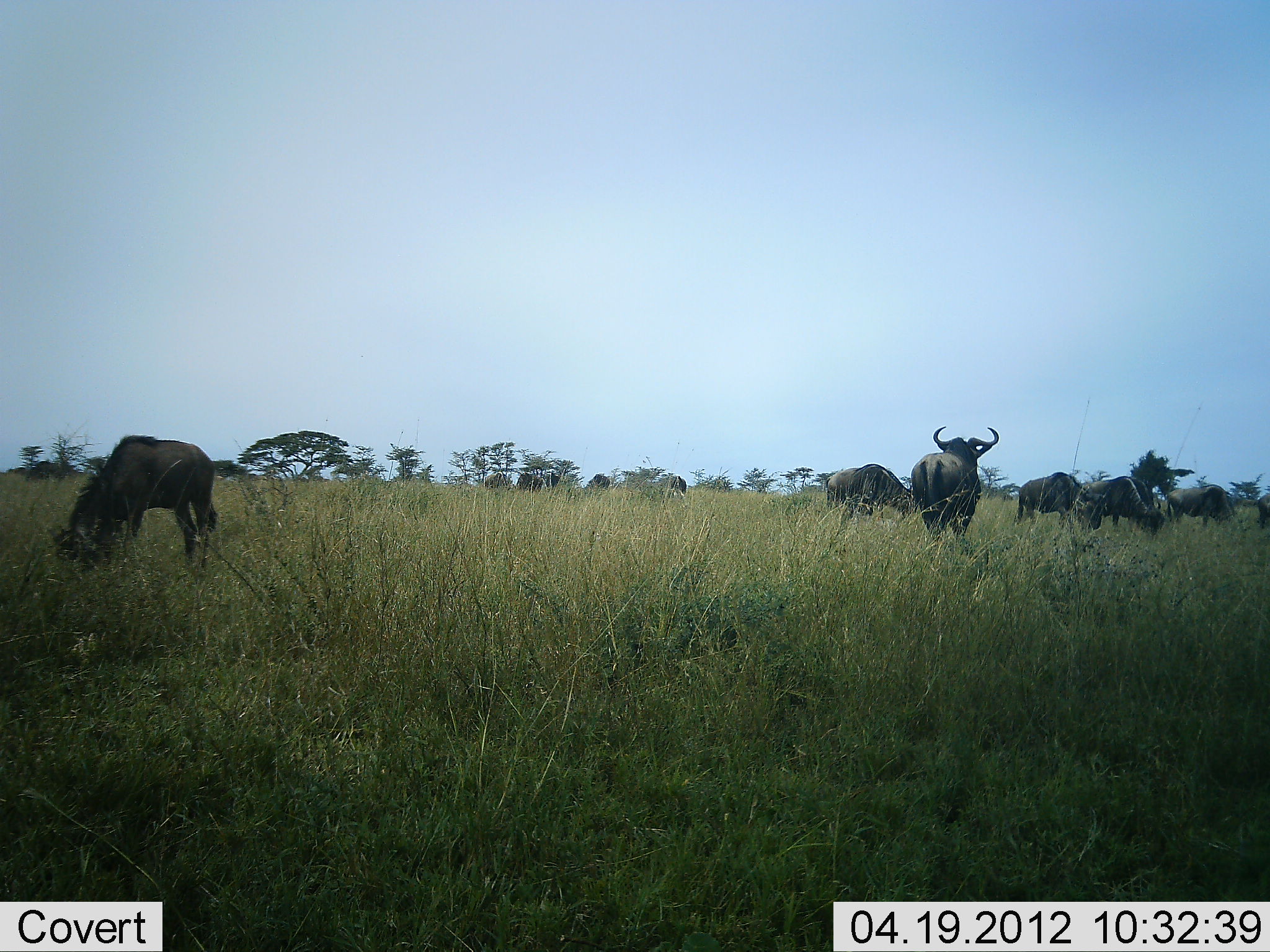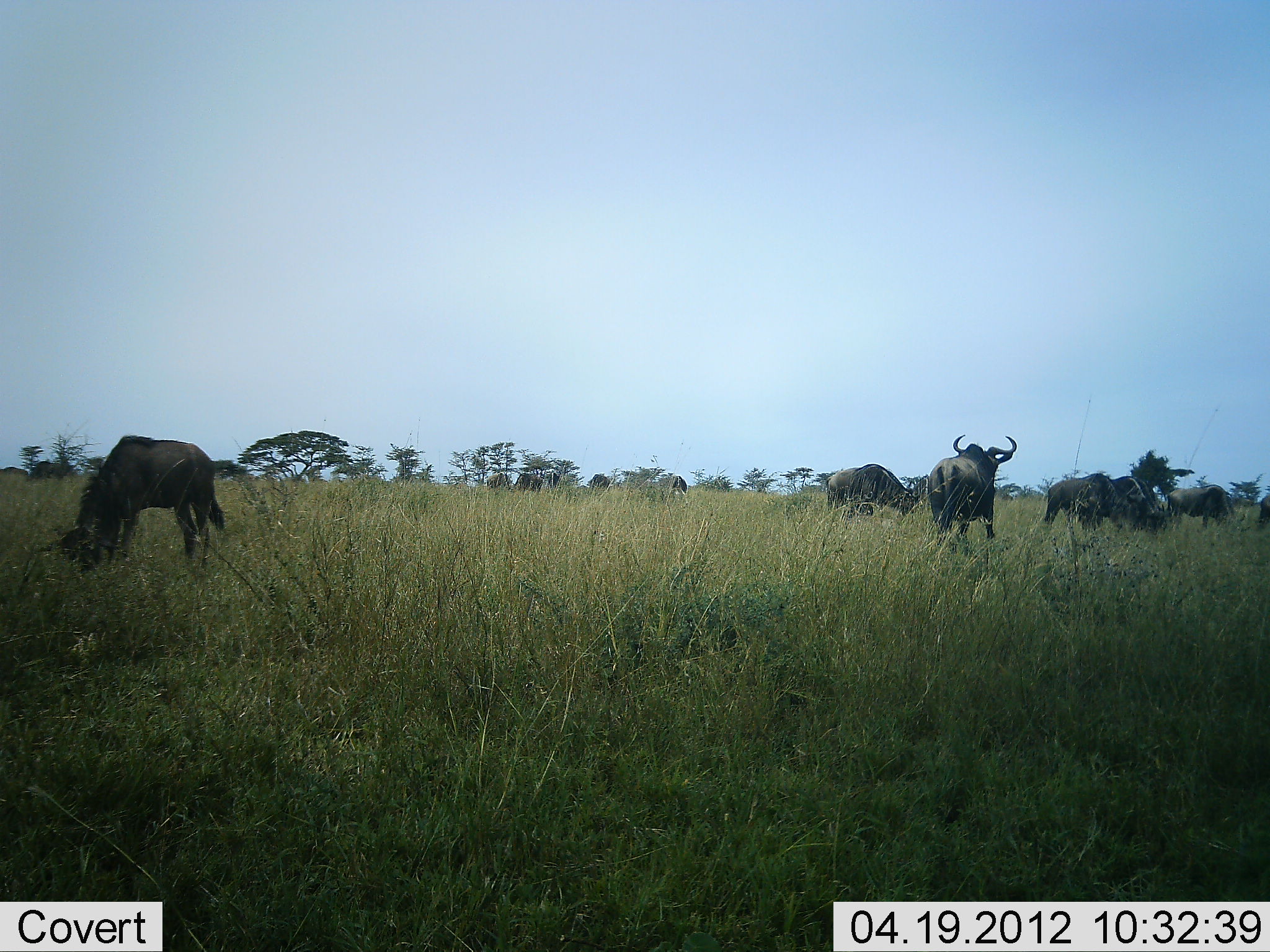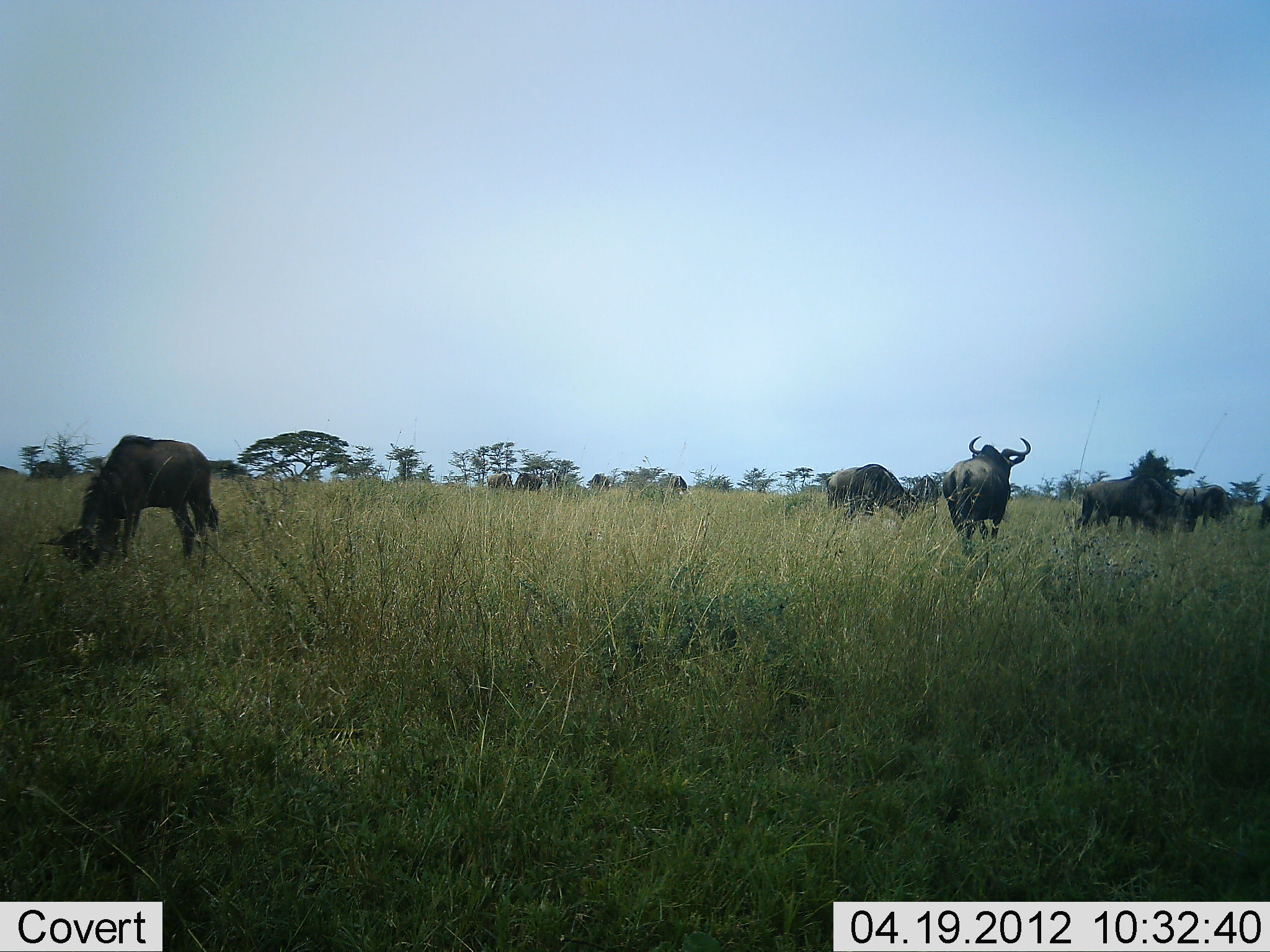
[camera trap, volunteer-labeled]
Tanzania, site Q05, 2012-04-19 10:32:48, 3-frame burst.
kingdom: Animalia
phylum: Chordata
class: Mammalia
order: Artiodactyla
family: Bovidae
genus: Connochaetes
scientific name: Connochaetes taurinus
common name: blue wildebeest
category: wildebeest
Wildebeest (blue wildebeest) (Connochaetes taurinus), count 11-50. Behavior (volunteer vote fractions): standing 52%, resting 9%, moving 52%, interacting 4%. Young present (vote fraction): 0%. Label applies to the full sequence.